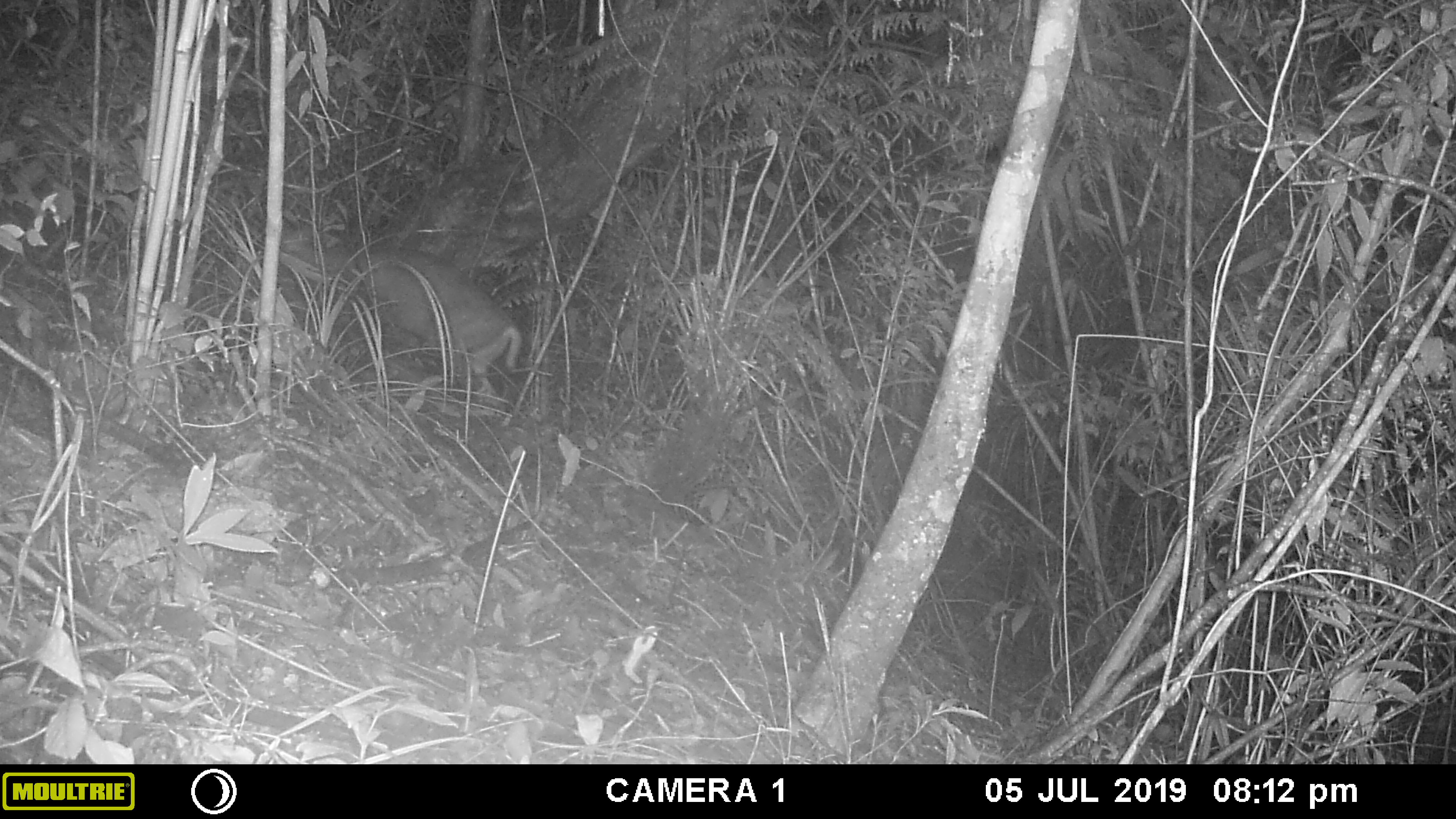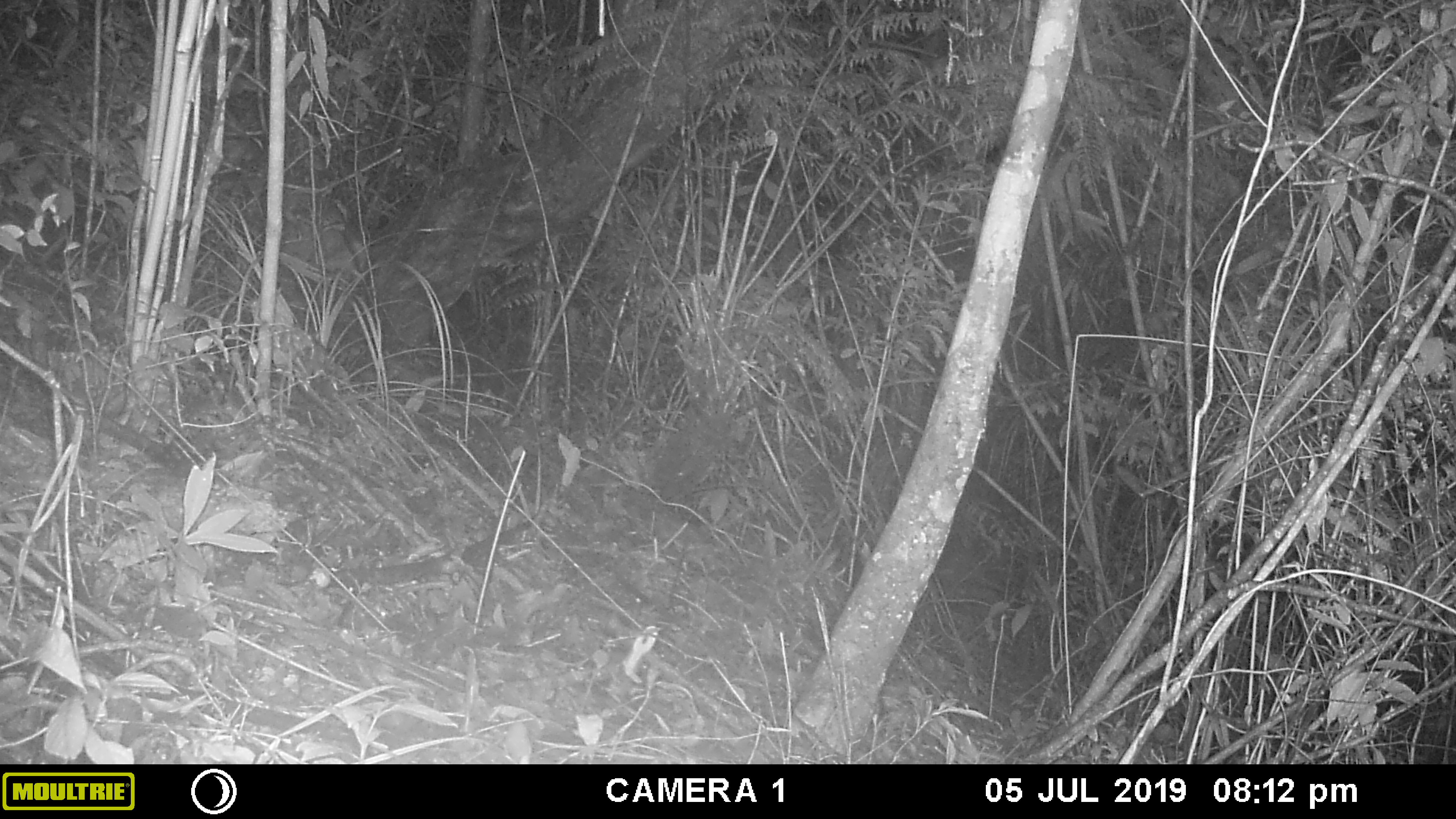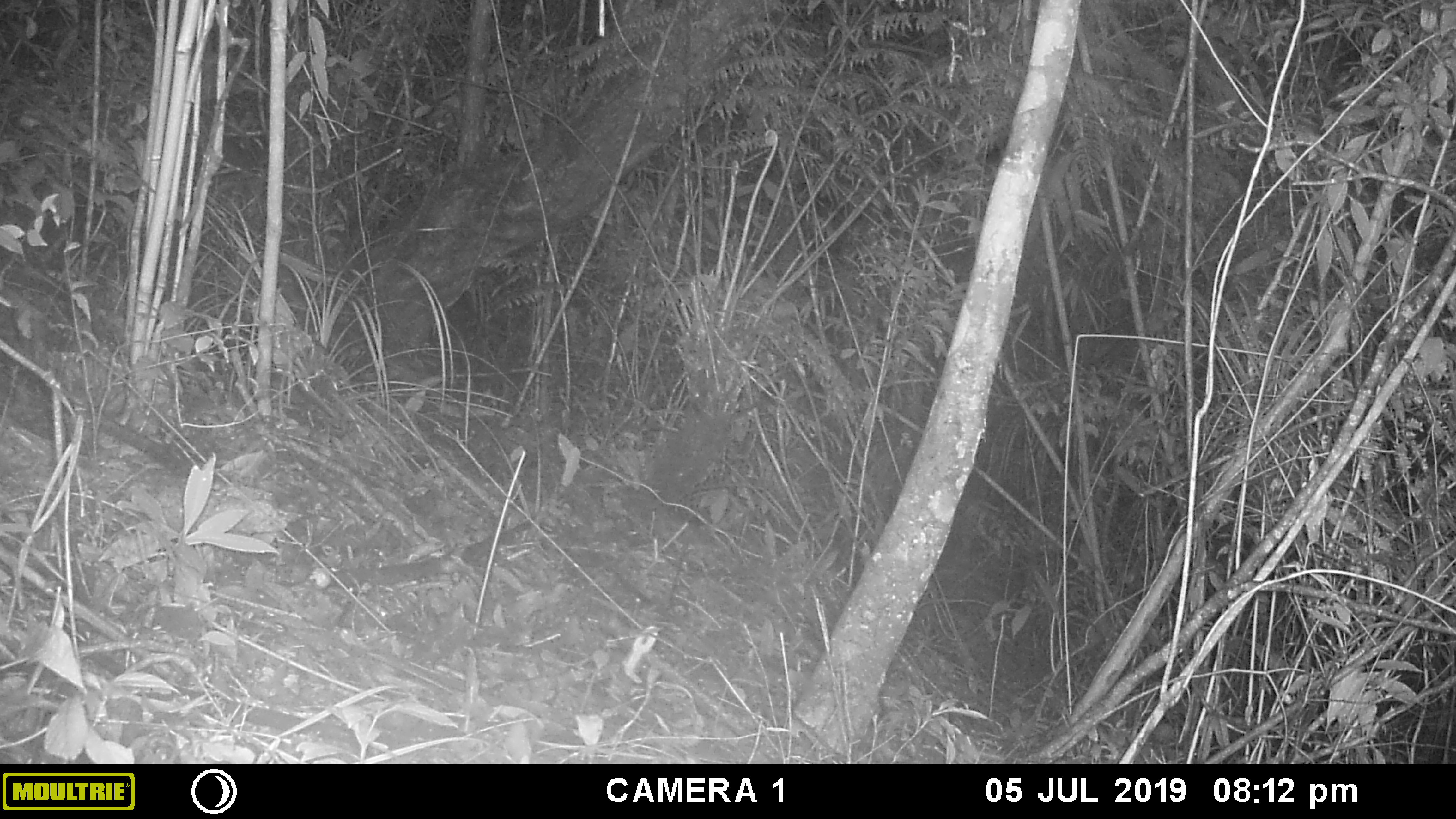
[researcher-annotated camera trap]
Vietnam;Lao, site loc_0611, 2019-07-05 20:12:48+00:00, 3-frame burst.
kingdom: Animalia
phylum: Chordata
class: Mammalia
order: Artiodactyla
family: Cervidae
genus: Muntiacus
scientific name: Muntiacus rooseveltorum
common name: roosevelt's muntjac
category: roosevelts muntjac group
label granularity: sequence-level